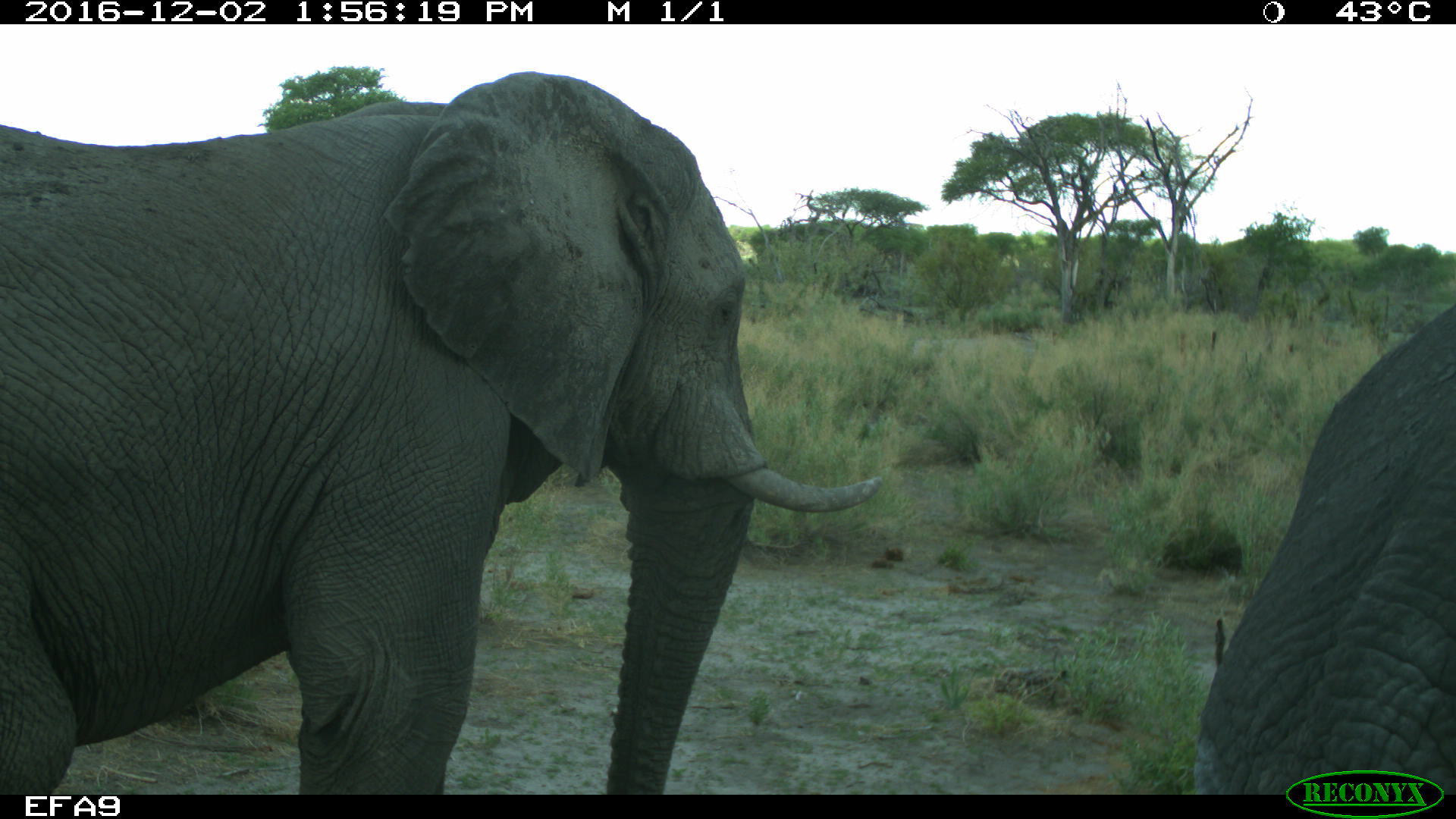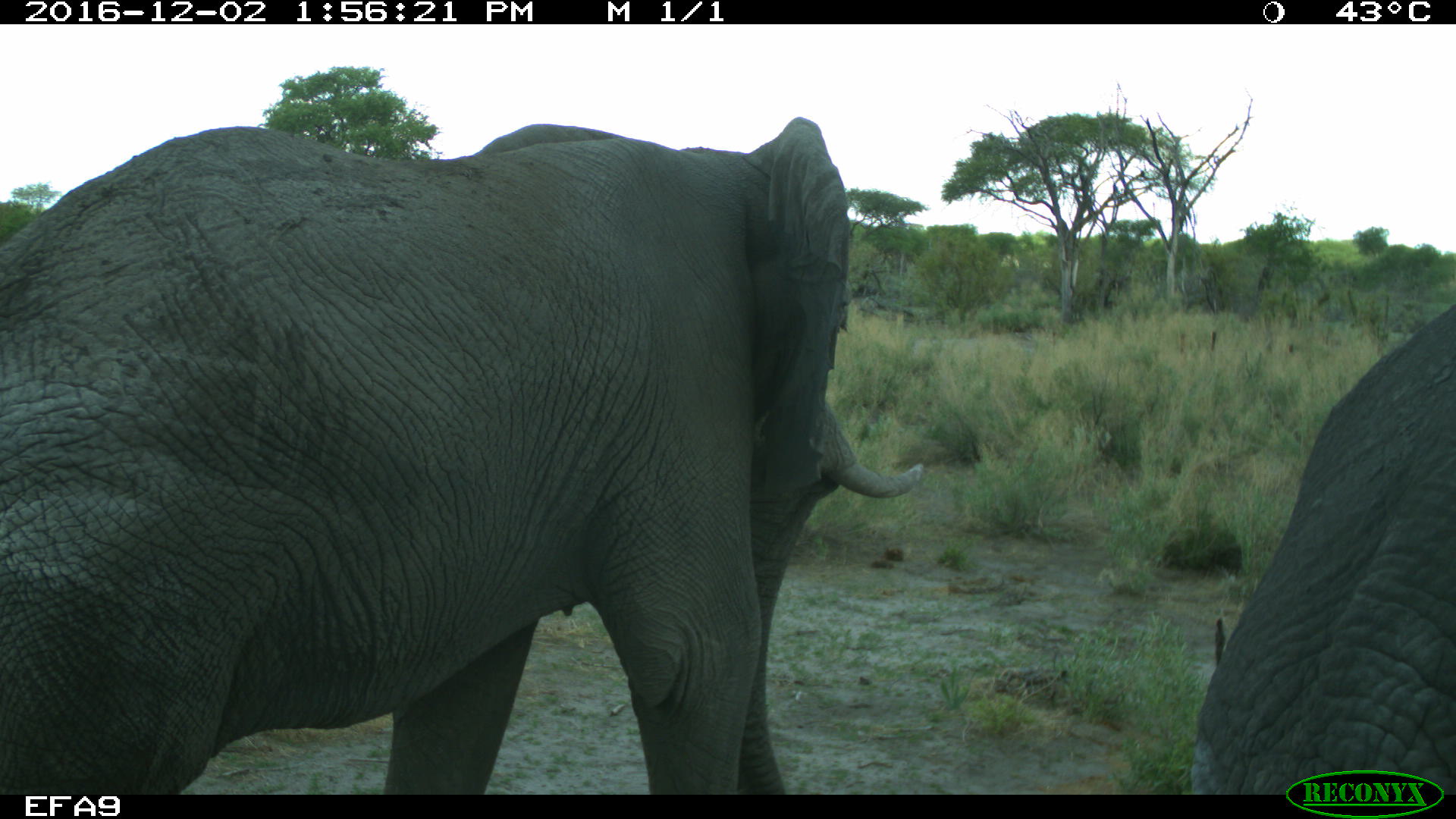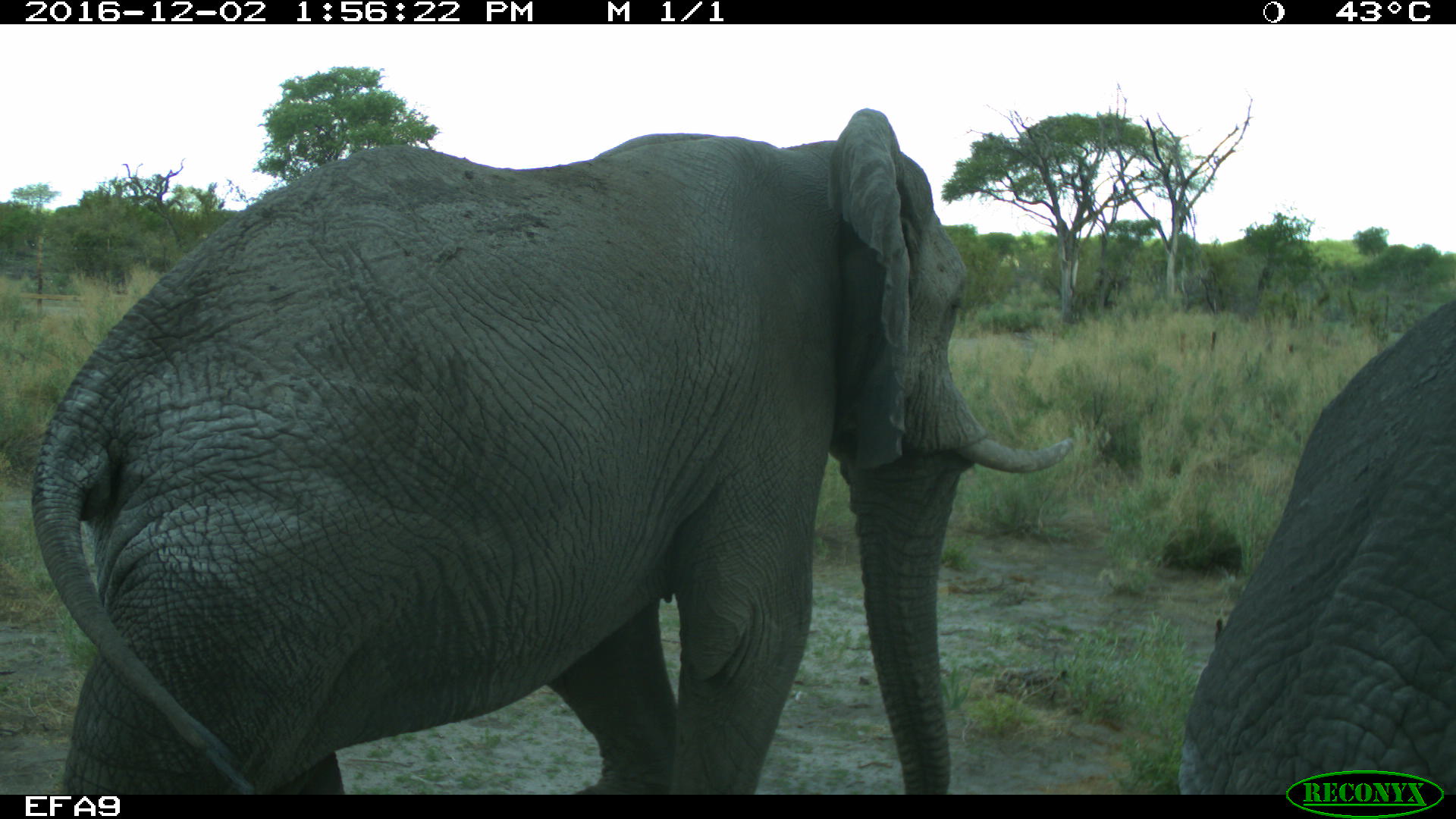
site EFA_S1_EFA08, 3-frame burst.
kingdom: Animalia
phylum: Chordata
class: Mammalia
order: Proboscidea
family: Elephantidae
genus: Loxodonta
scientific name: Loxodonta africana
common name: african bush elephant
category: elephant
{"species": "elephant (african bush elephant) (Loxodonta africana)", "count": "2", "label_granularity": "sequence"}